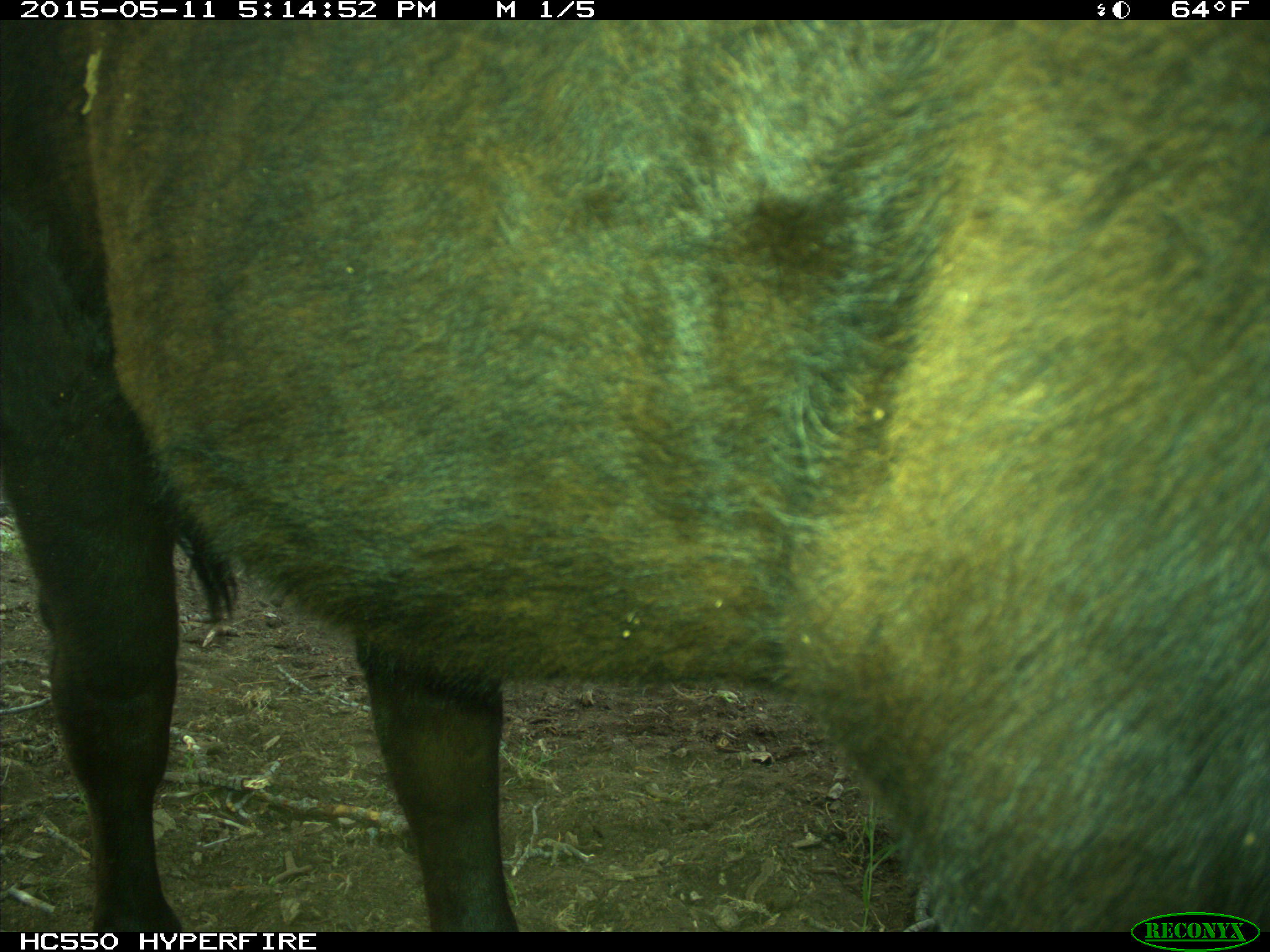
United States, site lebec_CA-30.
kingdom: Animalia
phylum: Chordata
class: Mammalia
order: Artiodactyla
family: Bovidae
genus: Bos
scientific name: Bos taurus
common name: domestic cow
Bos taurus (domestic cow).